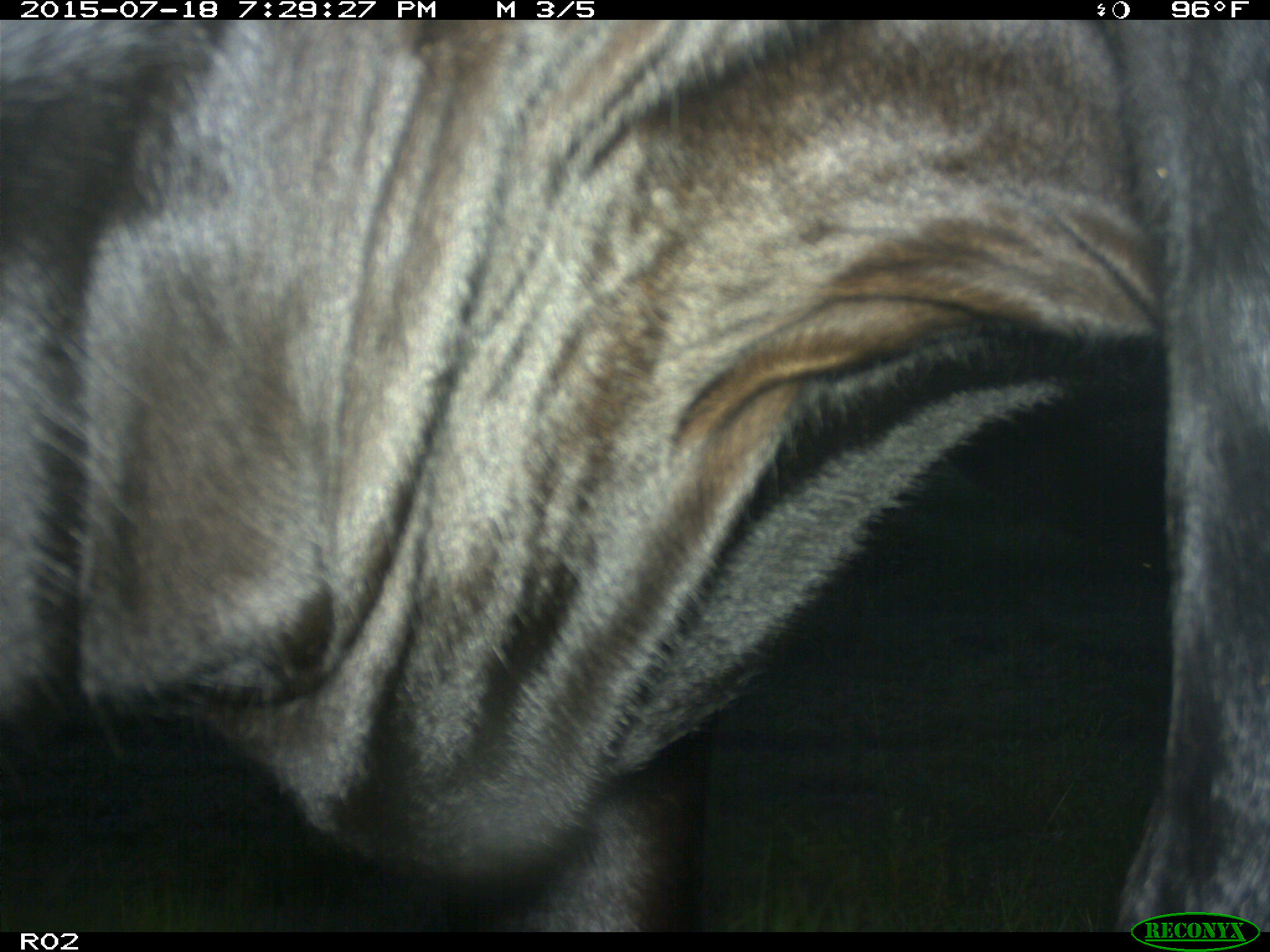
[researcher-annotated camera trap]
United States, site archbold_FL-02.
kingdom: Animalia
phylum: Chordata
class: Mammalia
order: Artiodactyla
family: Bovidae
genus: Bos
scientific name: Bos taurus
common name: domestic cow